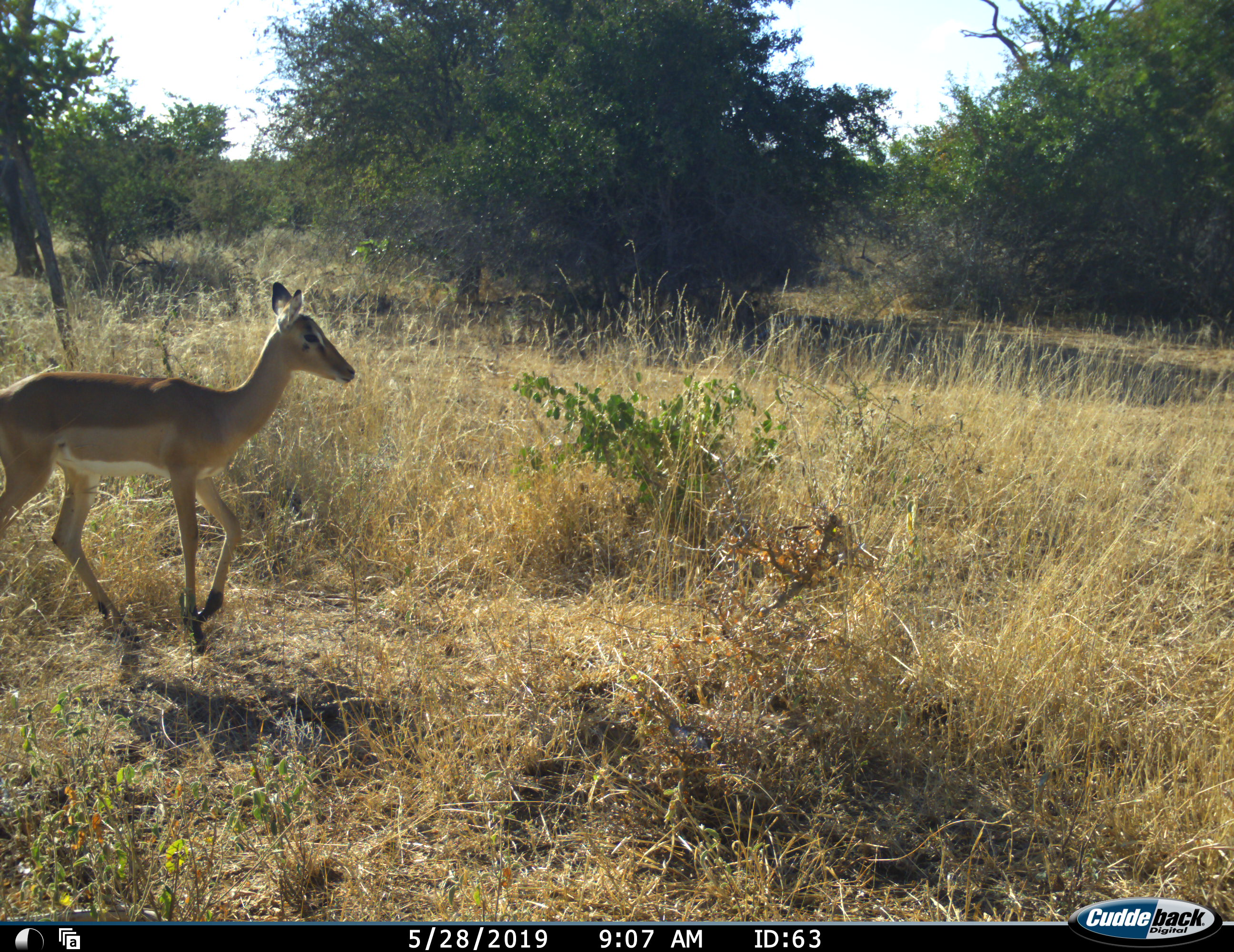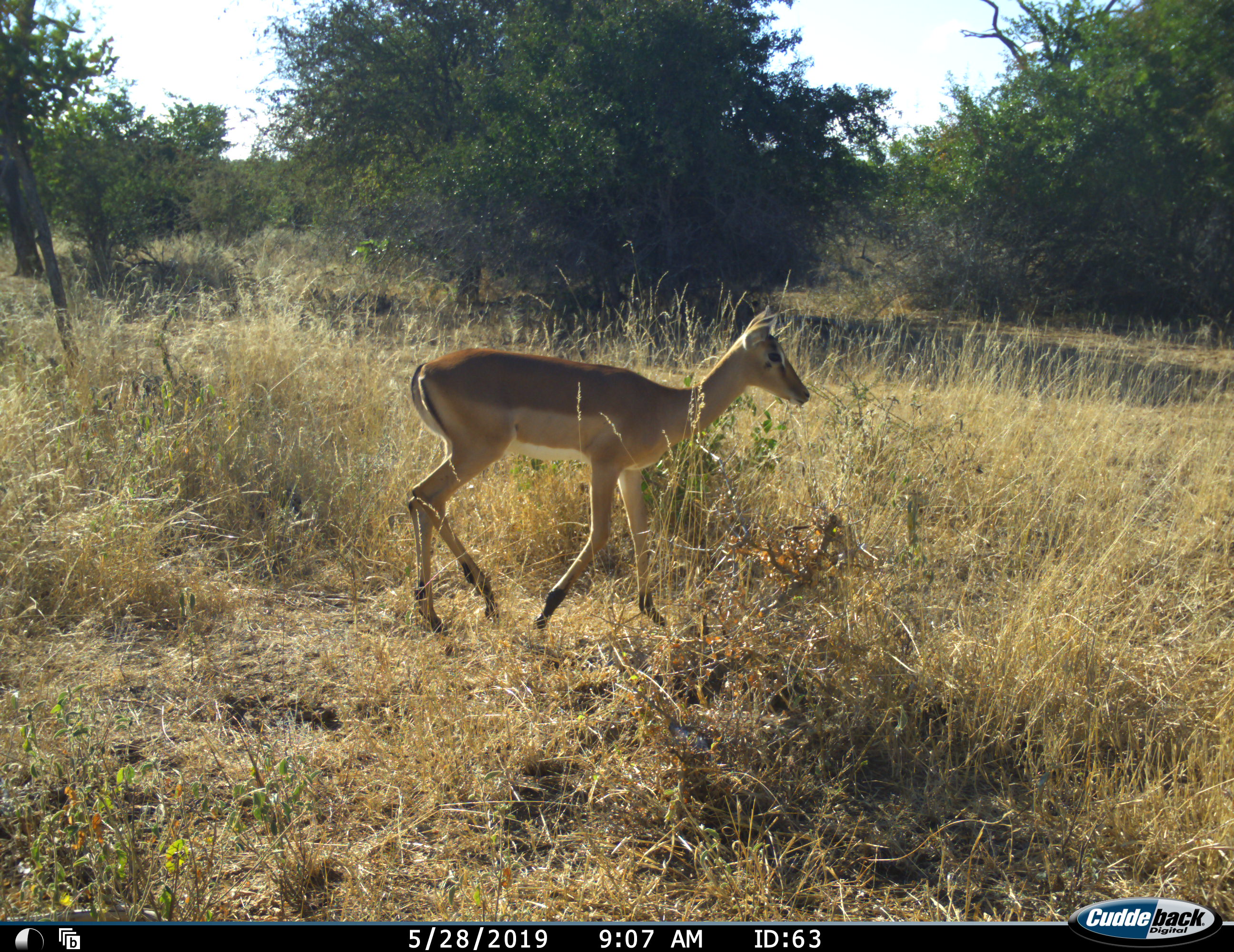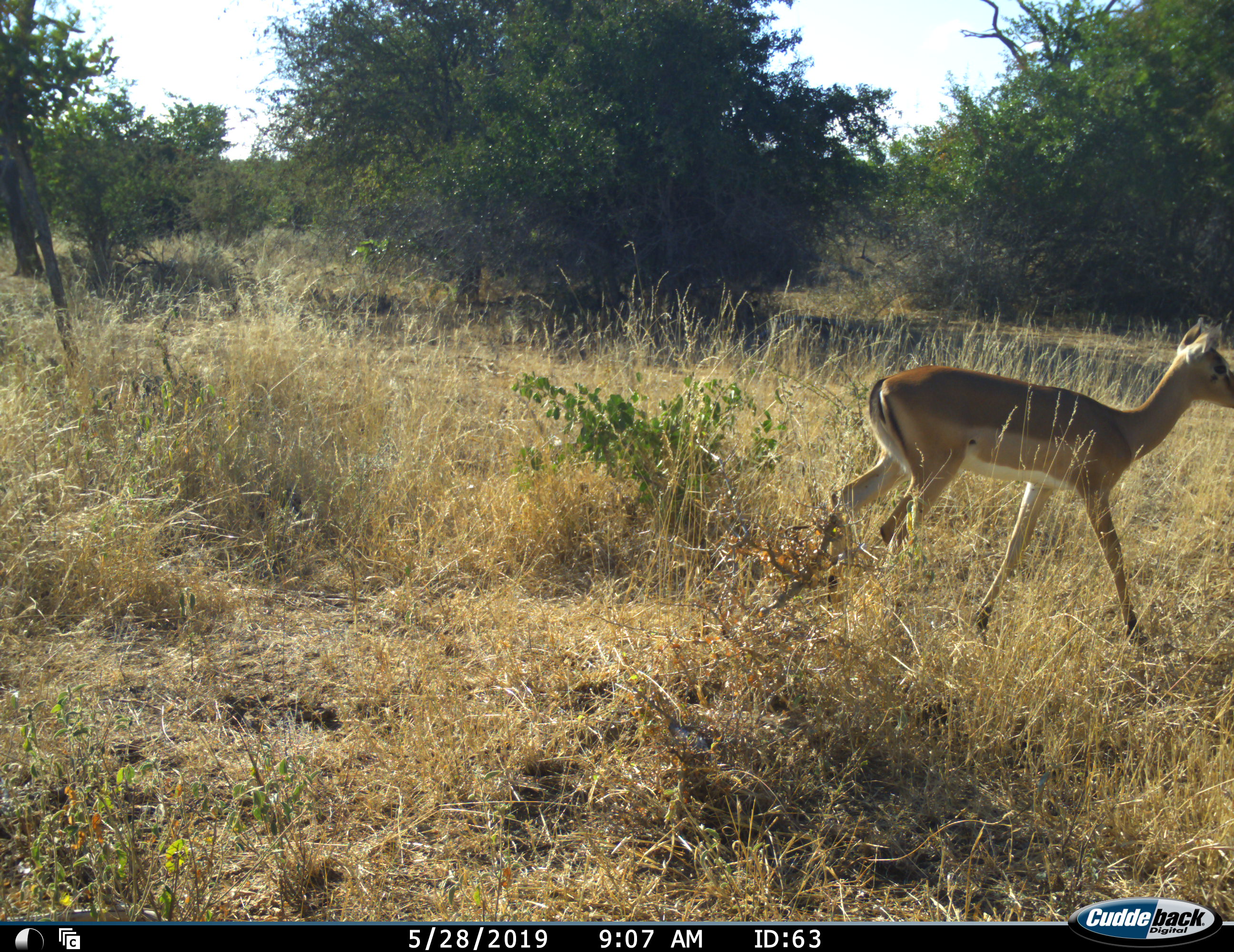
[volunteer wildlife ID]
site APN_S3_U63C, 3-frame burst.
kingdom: Animalia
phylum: Chordata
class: Mammalia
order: Artiodactyla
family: Bovidae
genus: Aepyceros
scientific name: Aepyceros melampus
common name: impala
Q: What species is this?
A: Impala (Aepyceros melampus).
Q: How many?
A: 1.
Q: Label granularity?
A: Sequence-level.